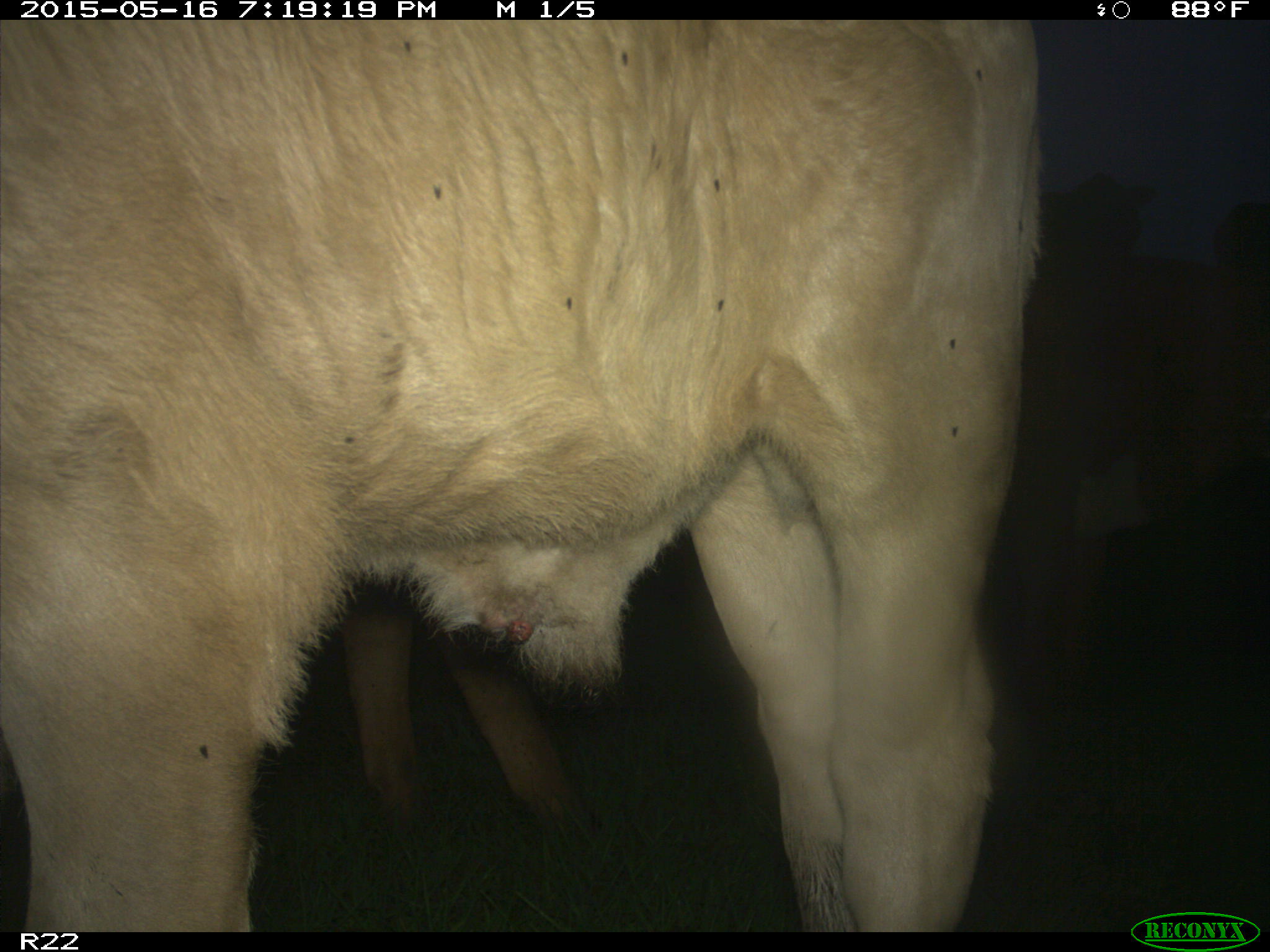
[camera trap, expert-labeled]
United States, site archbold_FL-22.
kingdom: Animalia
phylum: Chordata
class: Mammalia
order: Artiodactyla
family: Bovidae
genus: Bos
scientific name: Bos taurus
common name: domestic cow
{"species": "Bos taurus (domestic cow)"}